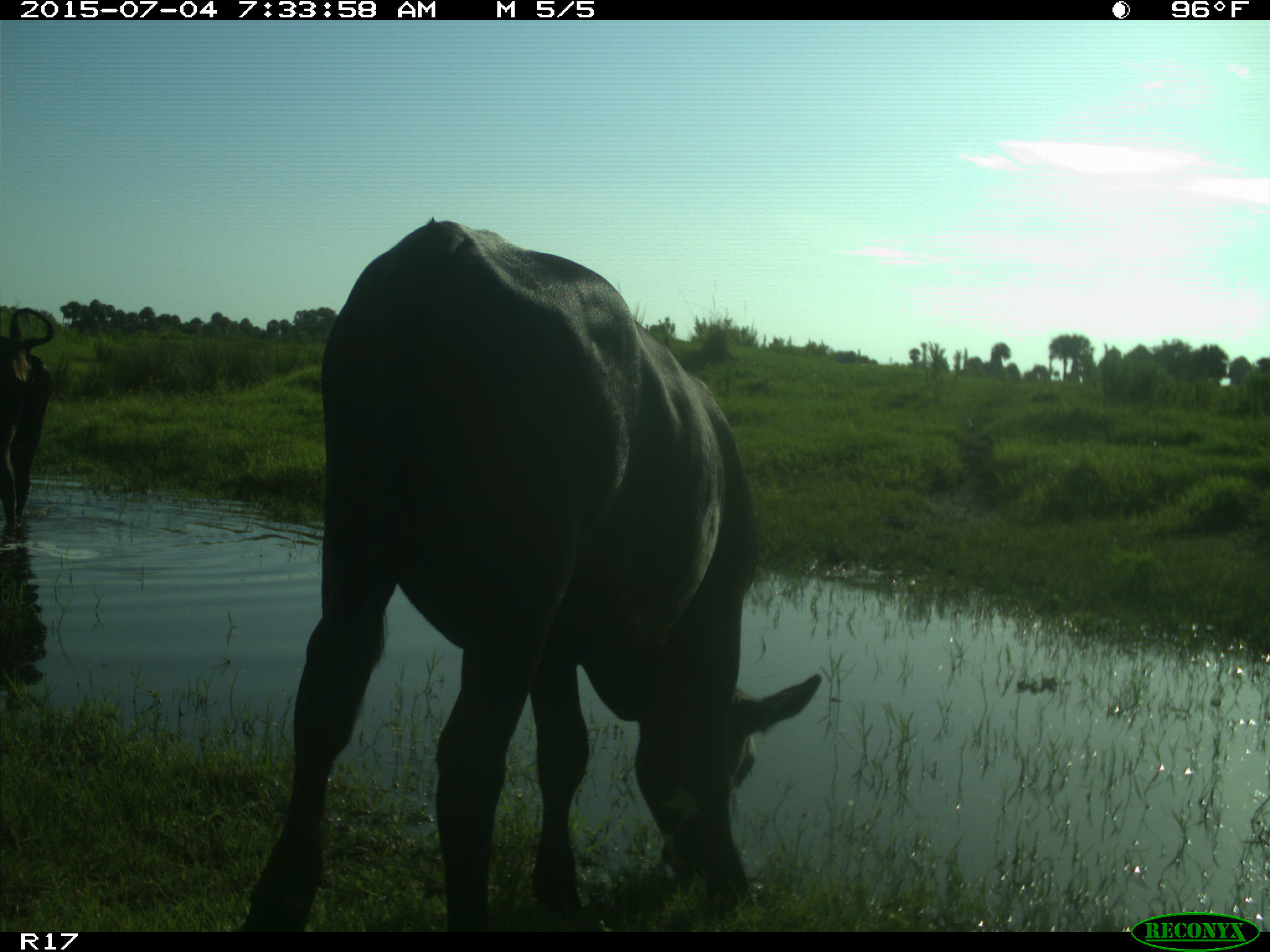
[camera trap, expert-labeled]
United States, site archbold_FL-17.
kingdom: Animalia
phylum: Chordata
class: Mammalia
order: Artiodactyla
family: Bovidae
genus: Bos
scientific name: Bos taurus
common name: domestic cow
Bos taurus (domestic cow).